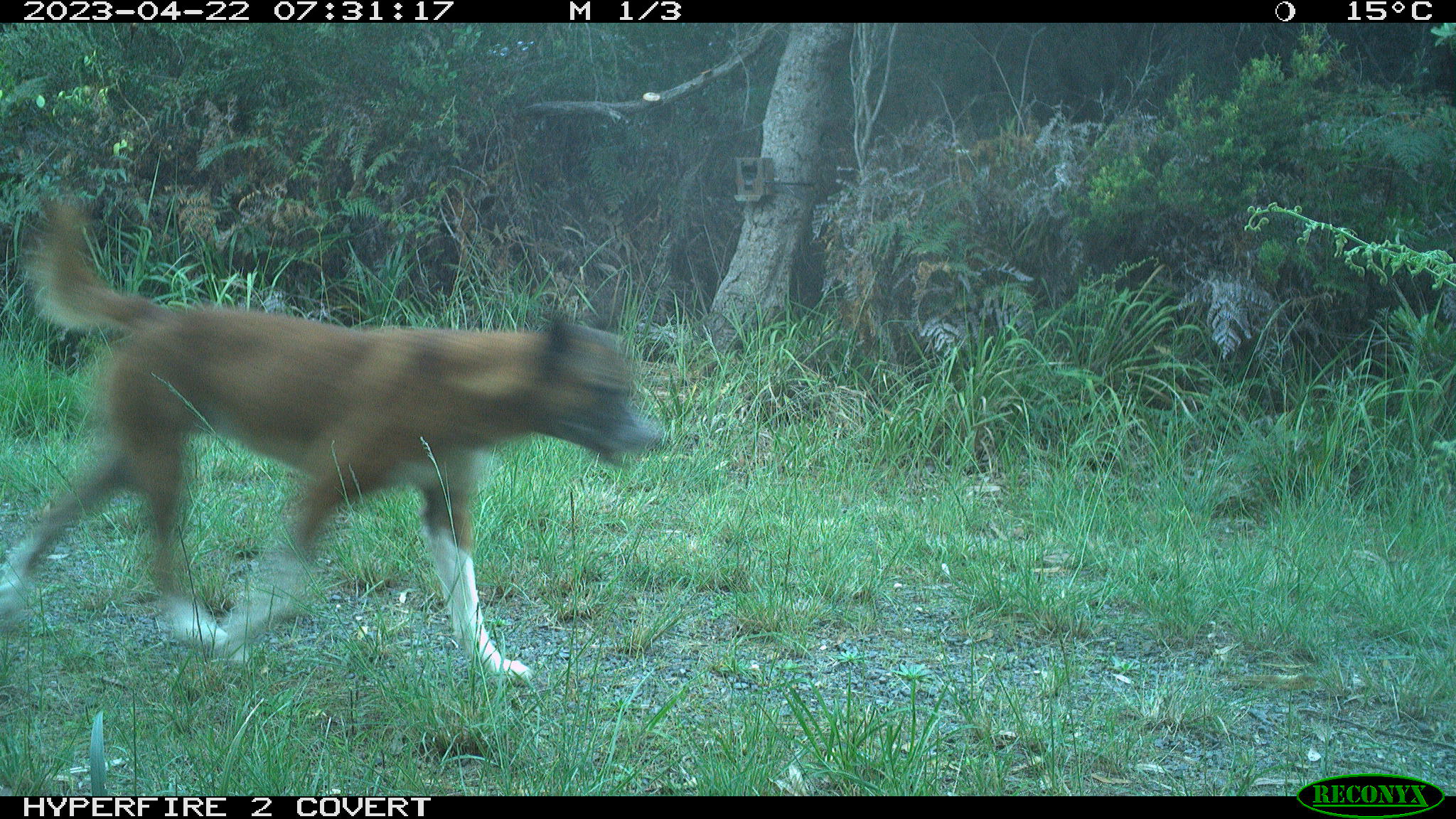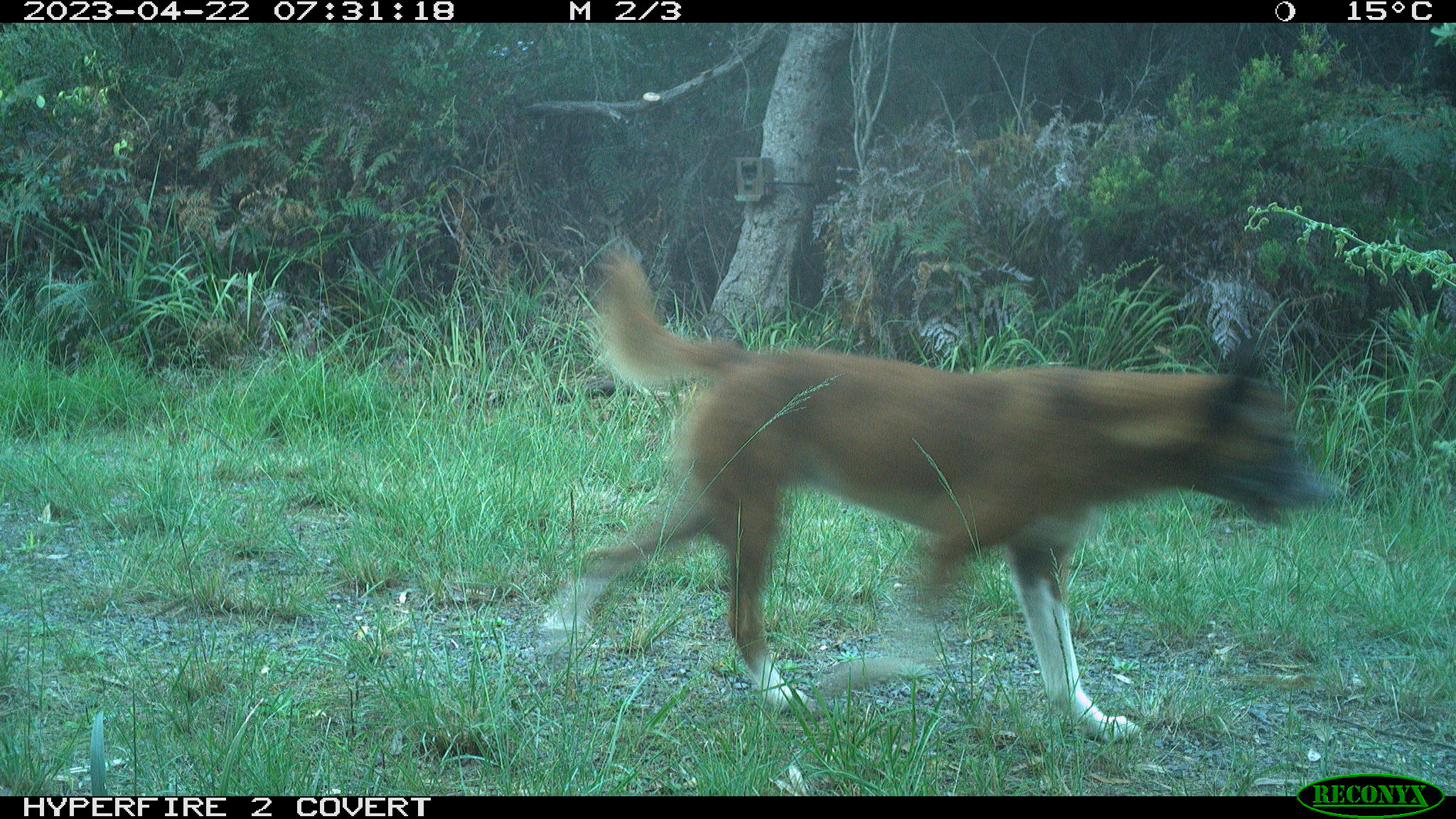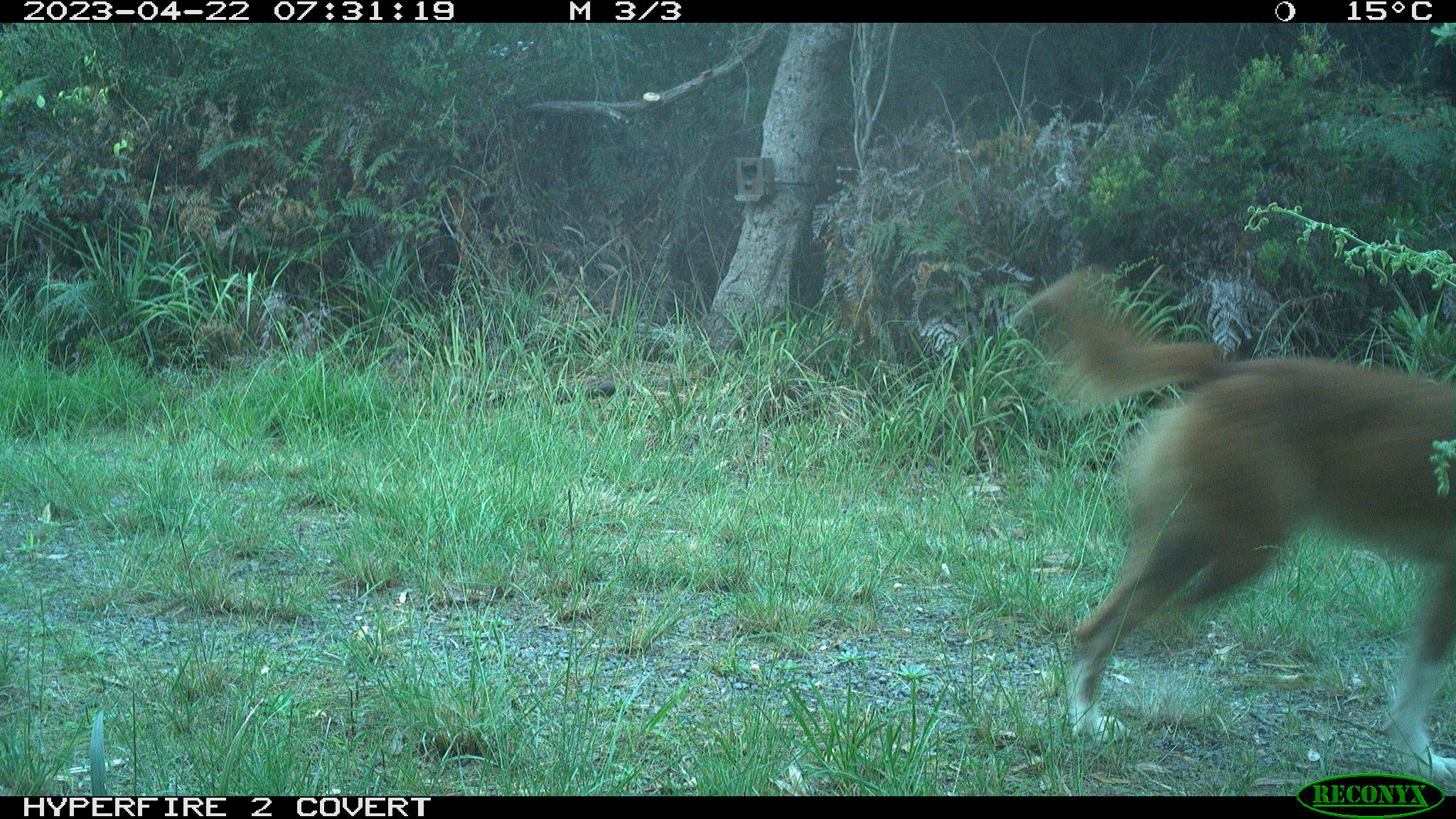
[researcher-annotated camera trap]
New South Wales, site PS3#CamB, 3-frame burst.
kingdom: Animalia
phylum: Chordata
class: Mammalia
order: Carnivora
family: Canidae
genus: Canis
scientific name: Canis familiaris dingo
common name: dingo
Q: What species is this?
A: Dingo (Canis familiaris dingo).